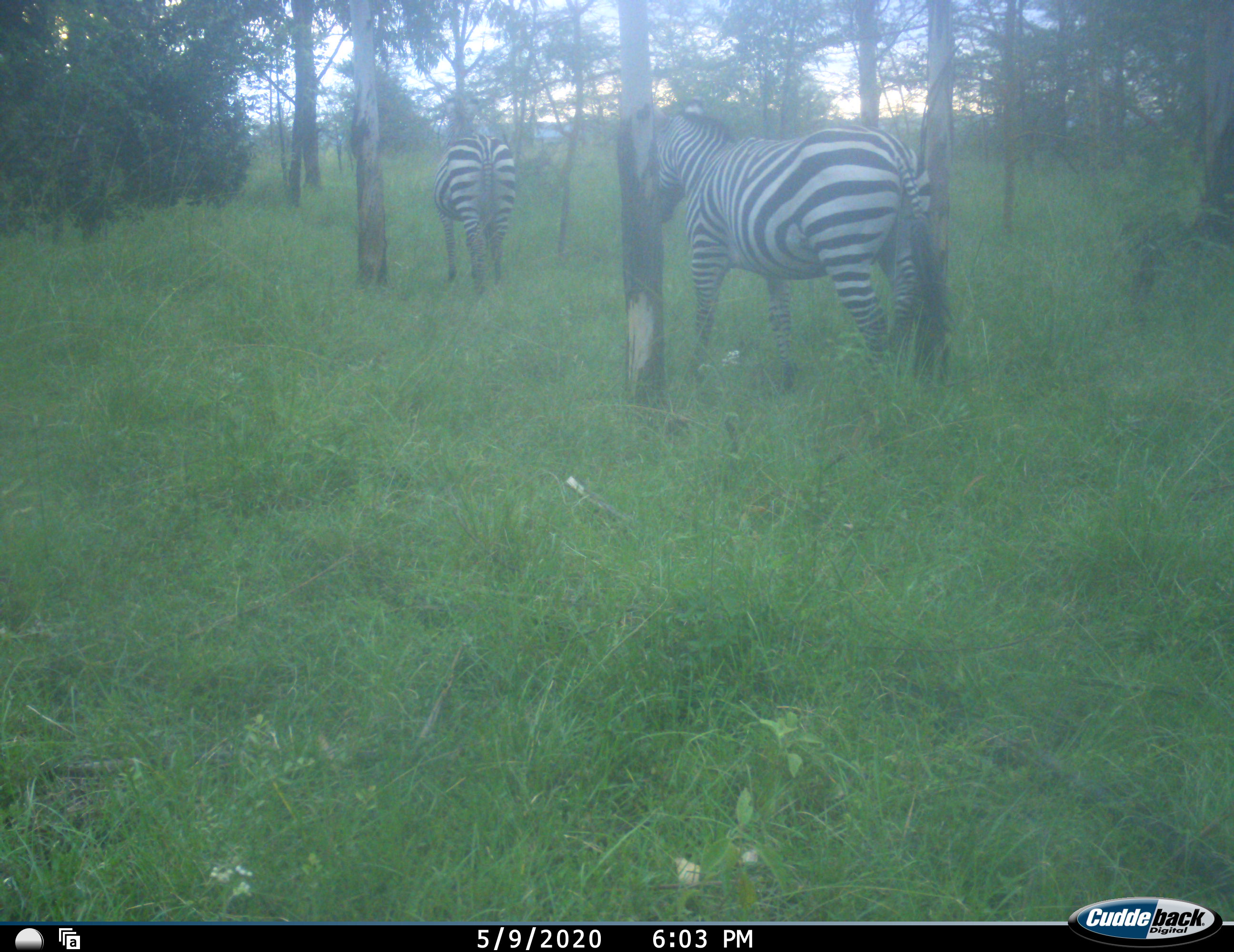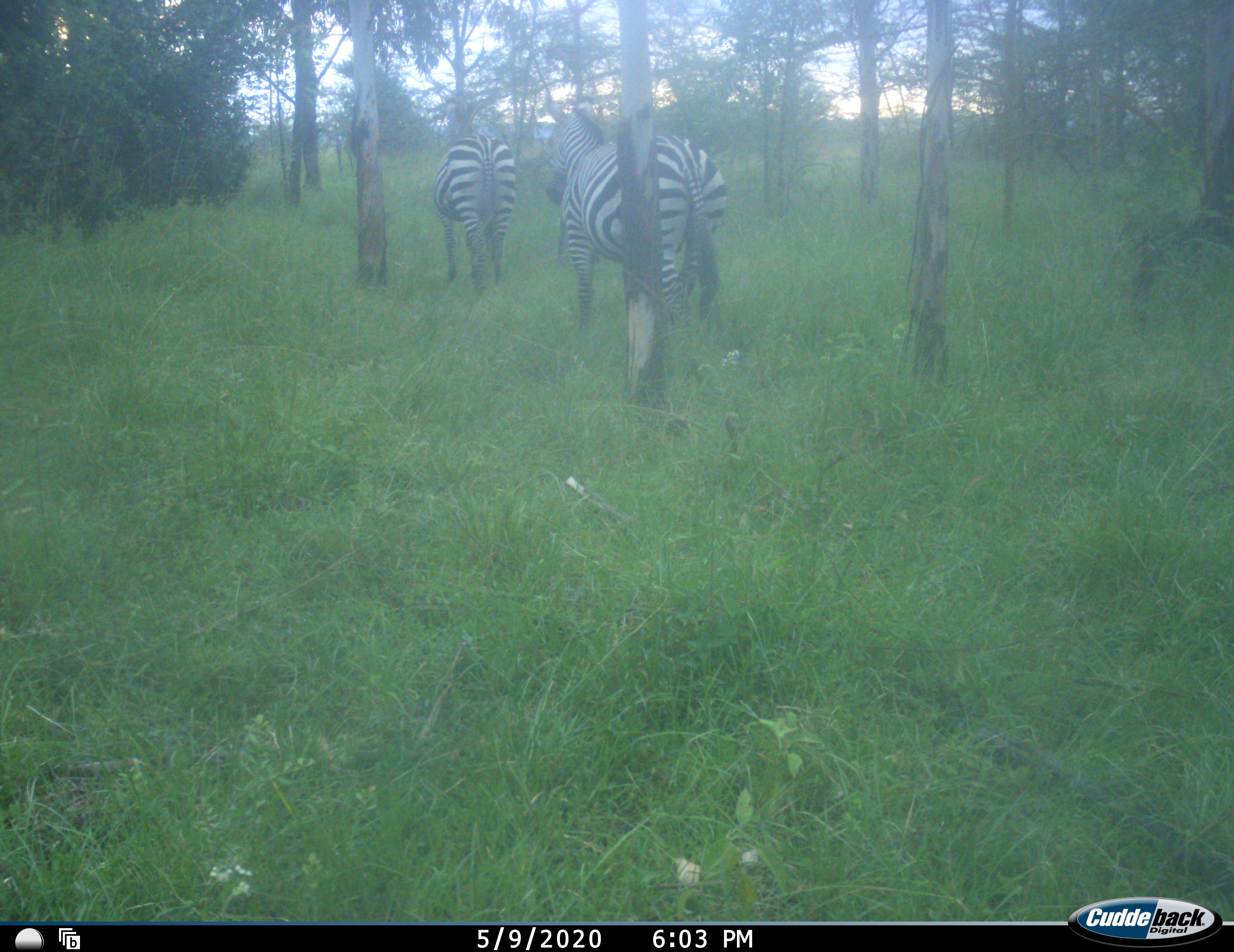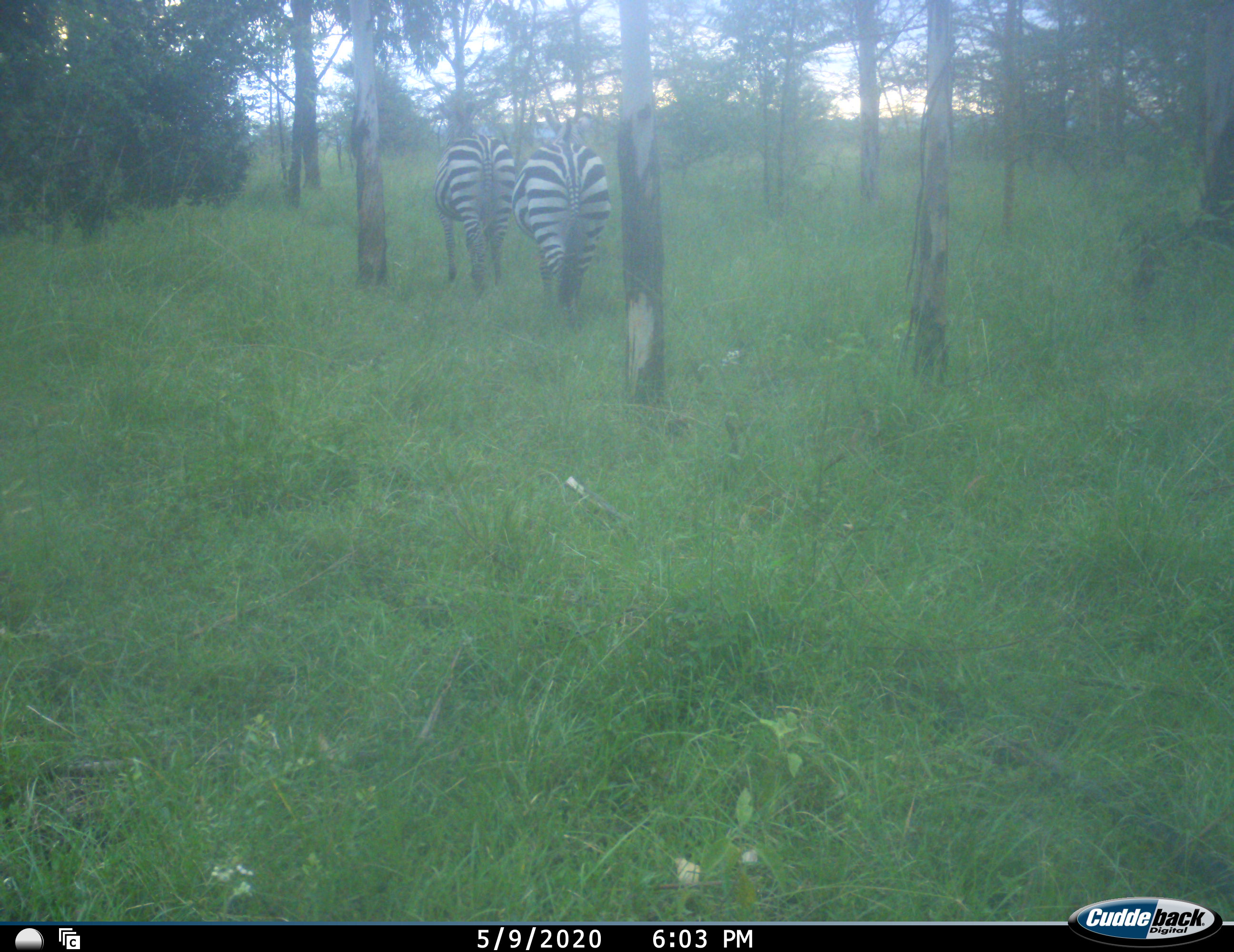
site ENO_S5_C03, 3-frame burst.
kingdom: Animalia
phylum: Chordata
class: Mammalia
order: Perissodactyla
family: Equidae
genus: Equus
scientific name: Equus quagga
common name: plains zebra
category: zebraplains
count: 2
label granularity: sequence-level